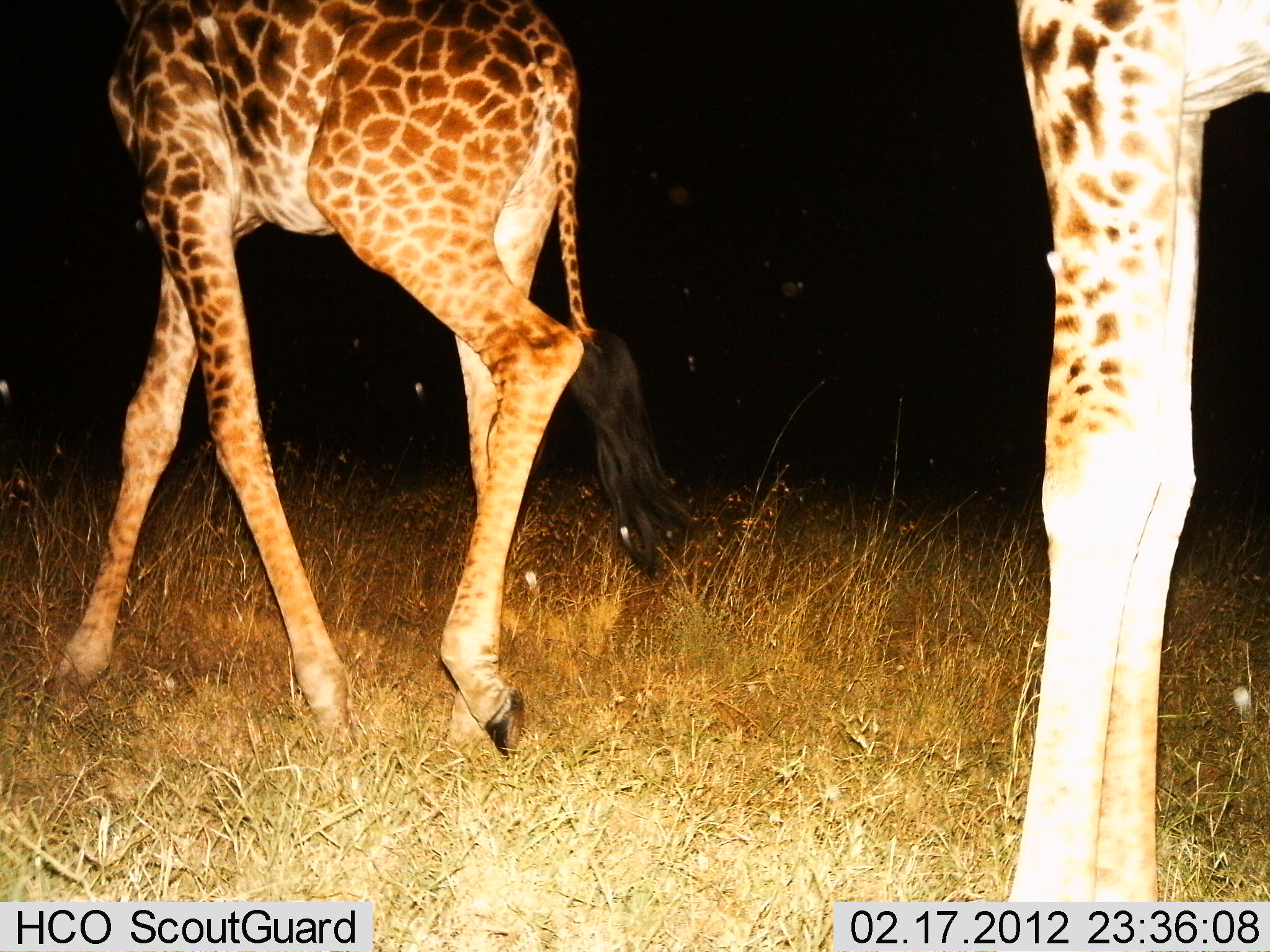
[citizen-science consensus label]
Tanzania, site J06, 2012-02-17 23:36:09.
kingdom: Animalia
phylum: Chordata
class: Mammalia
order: Artiodactyla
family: Giraffidae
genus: Giraffa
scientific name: Giraffa camelopardalis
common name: giraffe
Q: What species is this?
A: Giraffe (Giraffa camelopardalis).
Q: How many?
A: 2.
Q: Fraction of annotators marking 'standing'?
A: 50%.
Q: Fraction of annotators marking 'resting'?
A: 6%.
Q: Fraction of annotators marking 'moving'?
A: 100%.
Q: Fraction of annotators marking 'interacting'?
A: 6%.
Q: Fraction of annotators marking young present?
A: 19%.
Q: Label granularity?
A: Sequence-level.